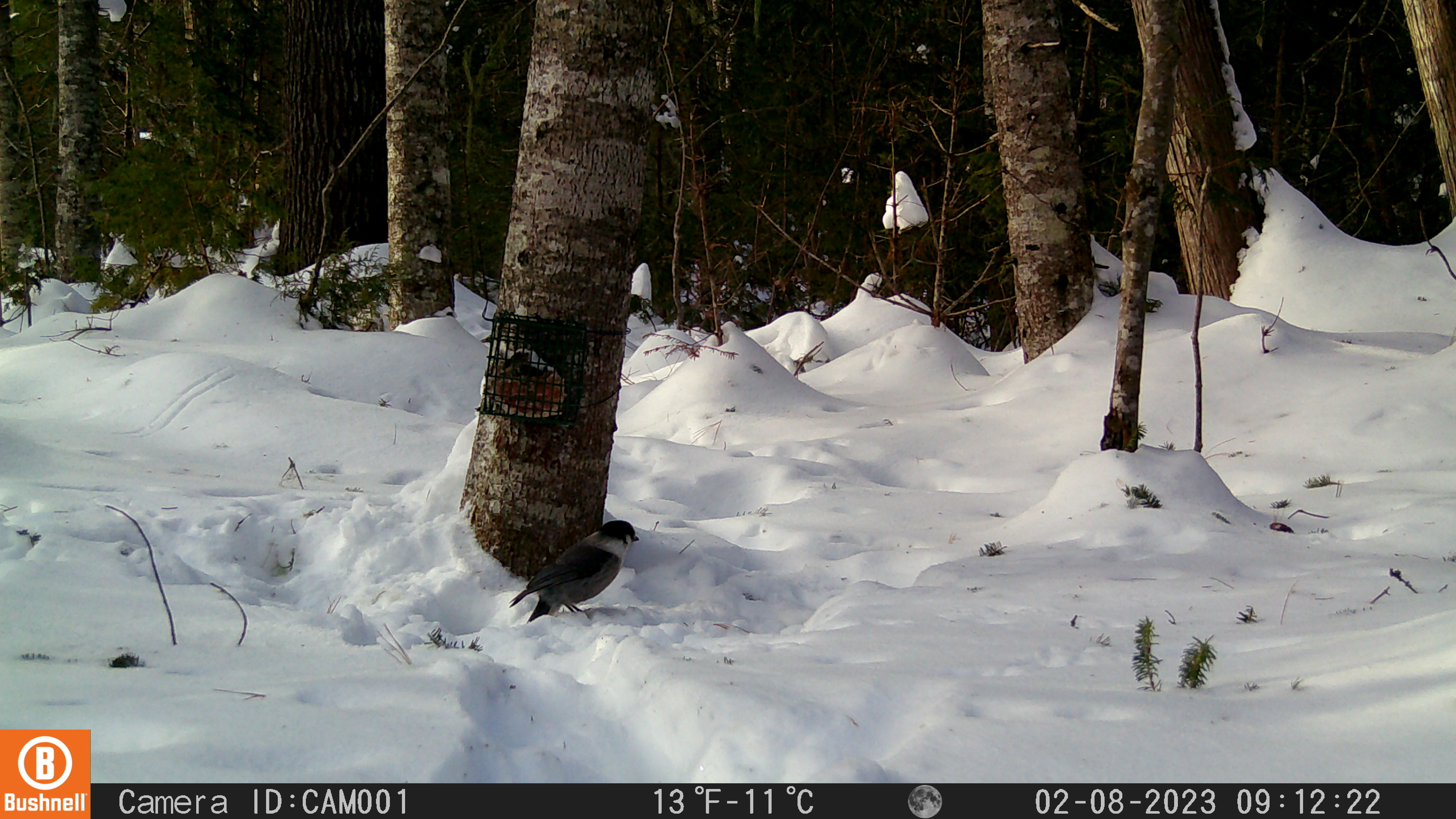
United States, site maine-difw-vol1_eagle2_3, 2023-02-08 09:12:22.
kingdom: Animalia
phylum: Chordata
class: Aves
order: Passeriformes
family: Corvidae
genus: Perisoreus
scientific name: Perisoreus canadensis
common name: canada jay